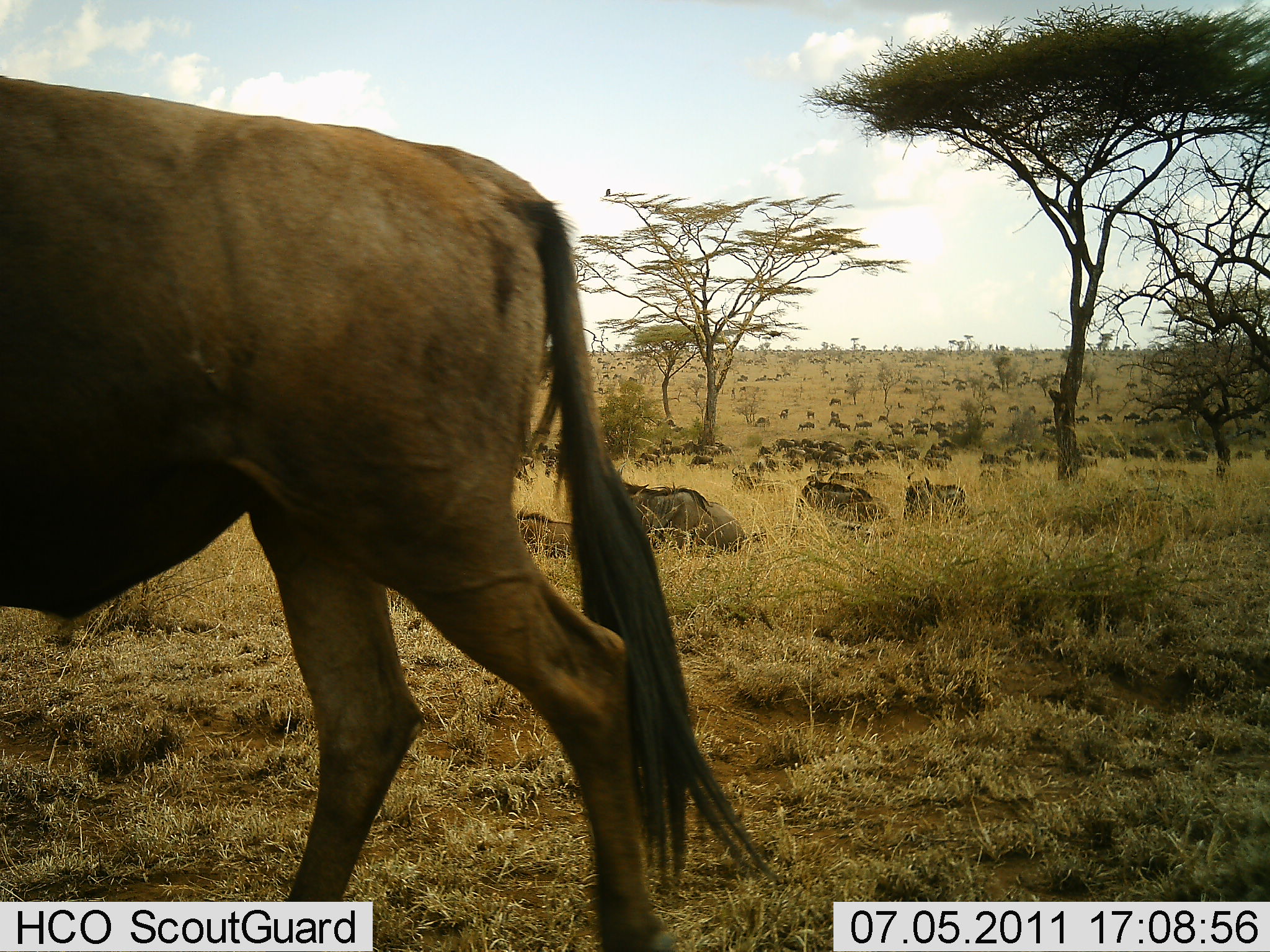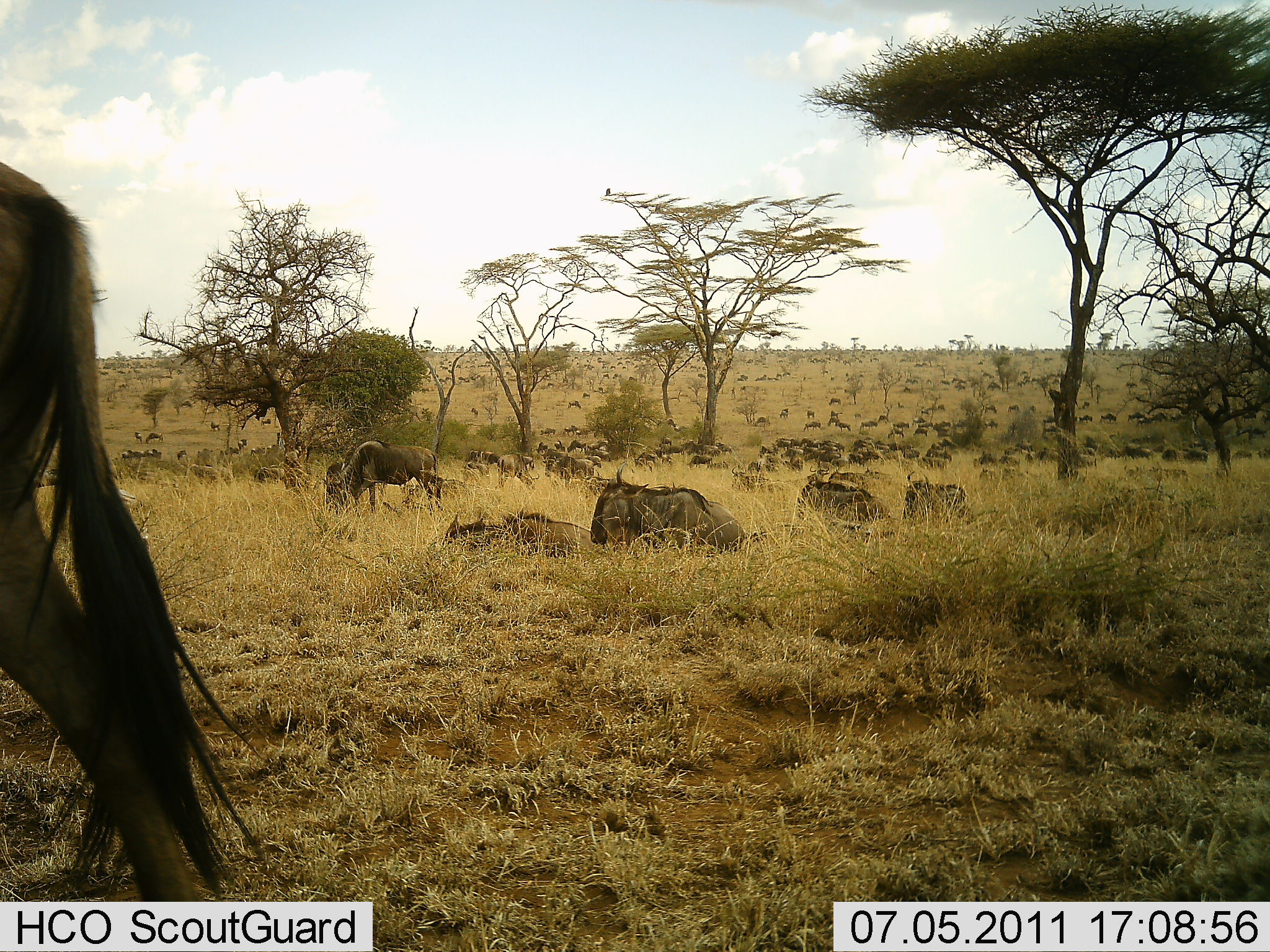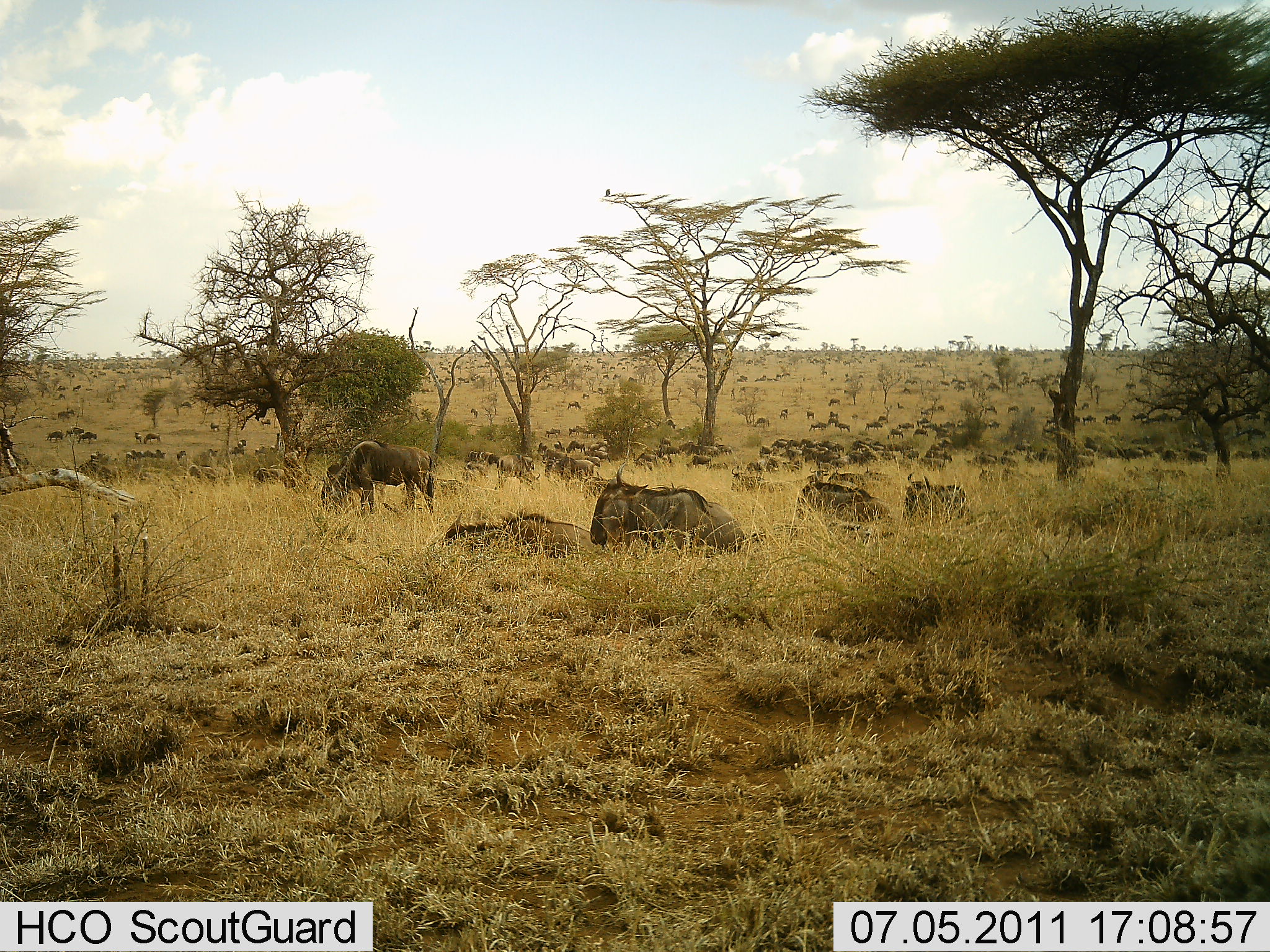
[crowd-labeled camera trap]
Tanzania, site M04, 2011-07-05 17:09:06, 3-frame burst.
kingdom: Animalia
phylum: Chordata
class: Mammalia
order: Artiodactyla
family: Bovidae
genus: Connochaetes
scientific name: Connochaetes taurinus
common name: blue wildebeest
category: wildebeest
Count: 51+.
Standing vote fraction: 55%.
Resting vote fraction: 100%.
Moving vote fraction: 64%.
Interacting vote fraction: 0%.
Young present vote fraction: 0%.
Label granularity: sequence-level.